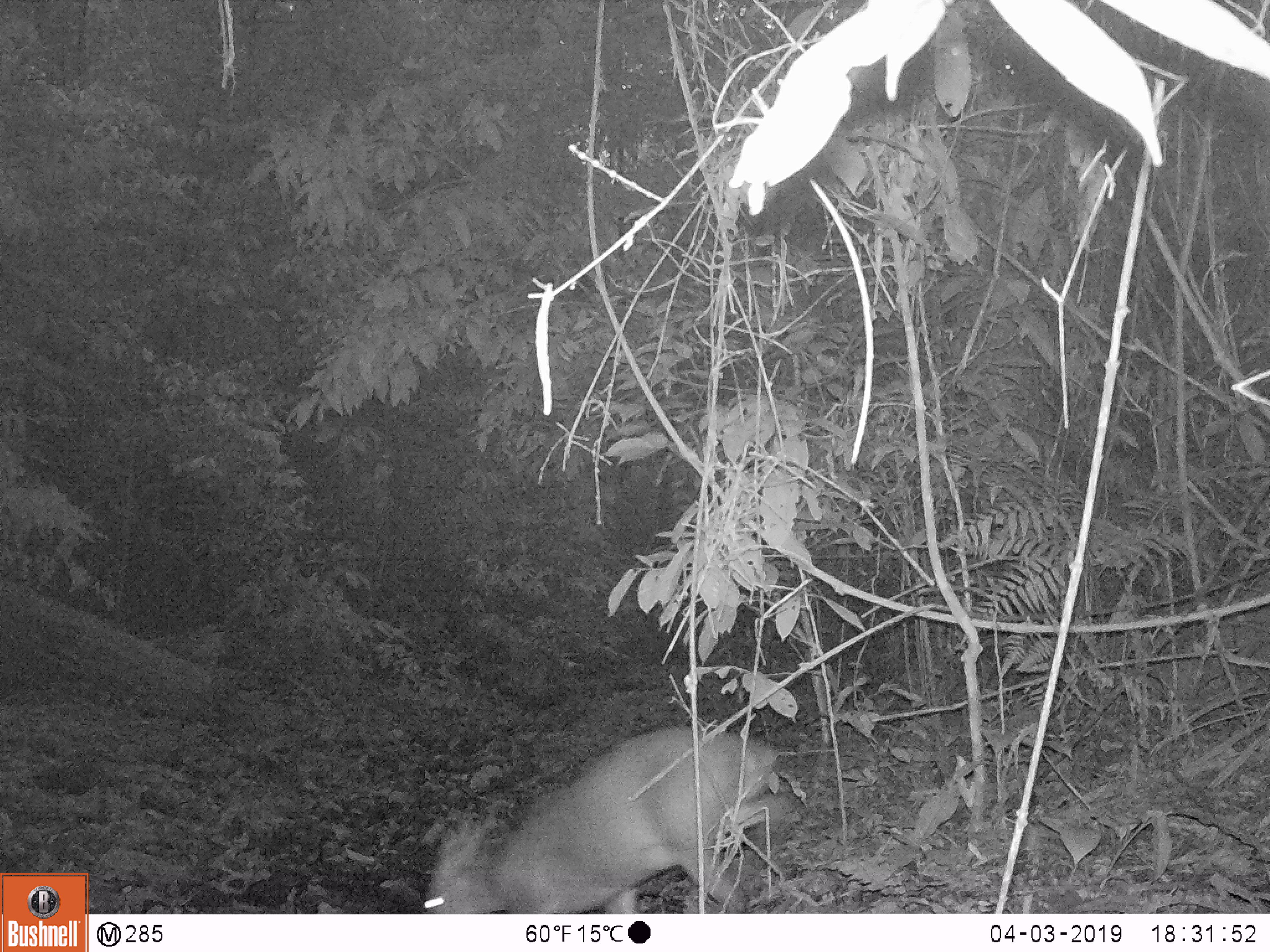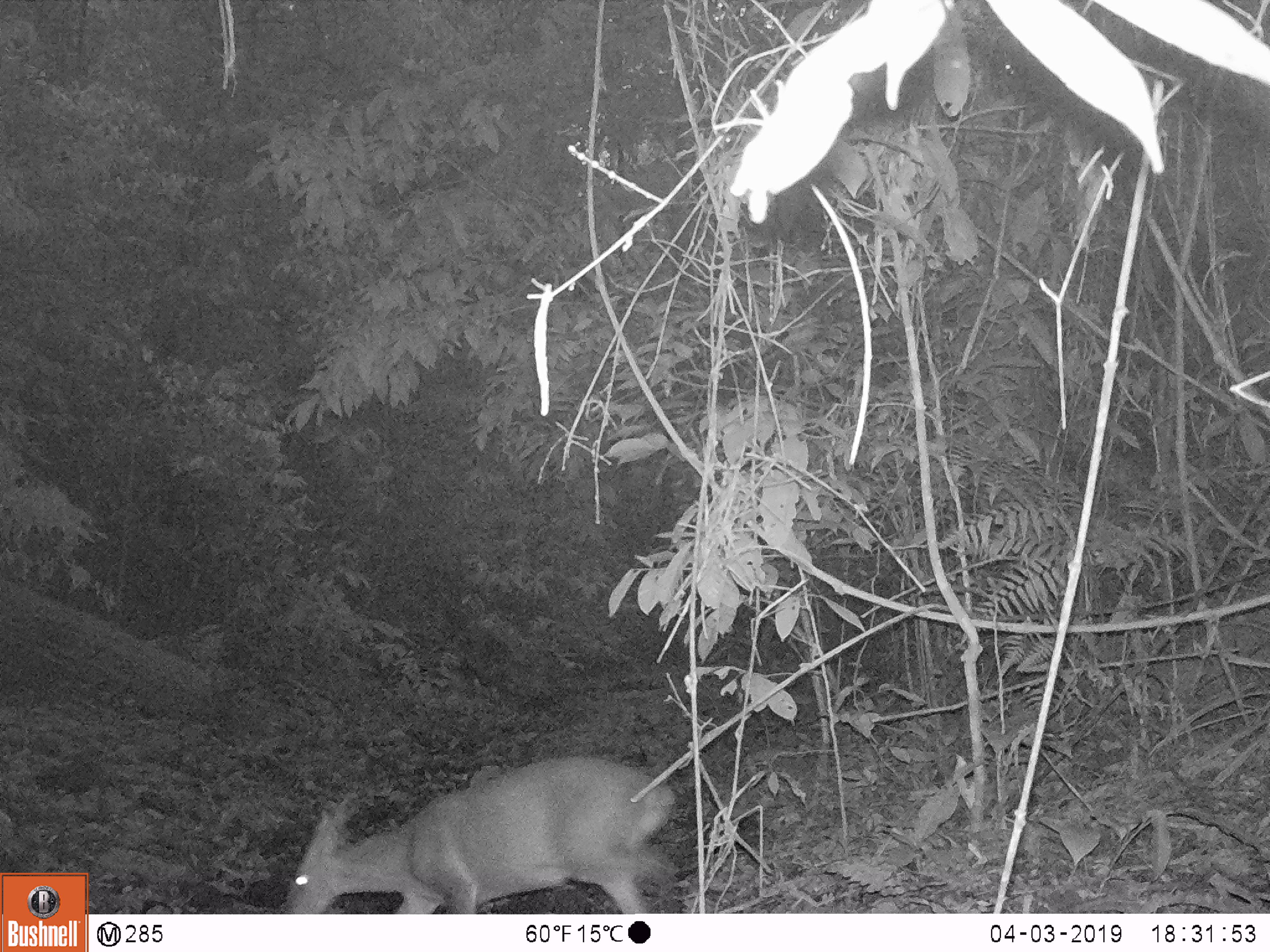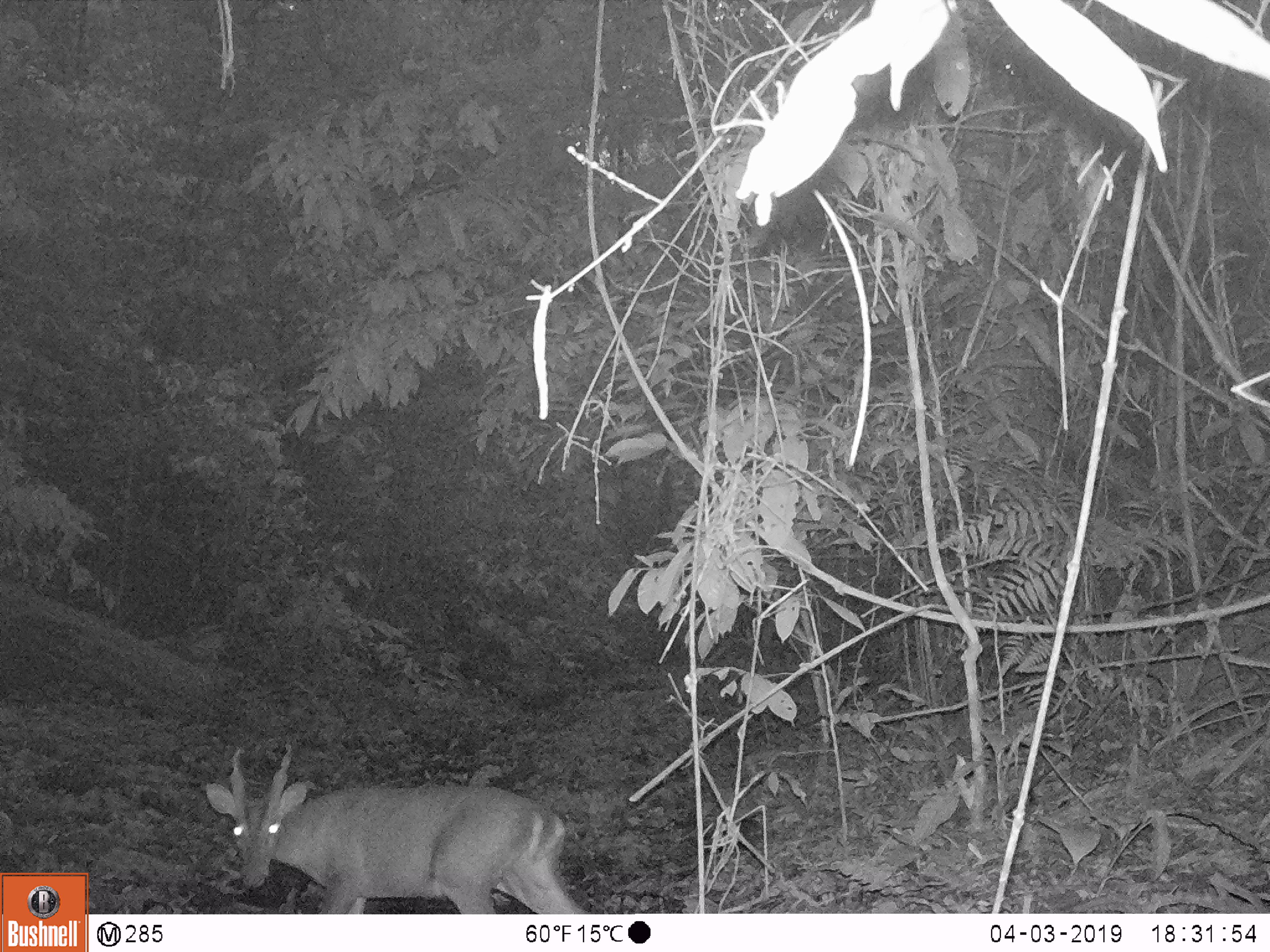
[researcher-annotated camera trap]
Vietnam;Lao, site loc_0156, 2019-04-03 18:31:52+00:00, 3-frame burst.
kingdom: Animalia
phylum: Chordata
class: Mammalia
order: Artiodactyla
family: Cervidae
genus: Muntiacus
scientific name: Muntiacus vuquangensis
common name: large-antlered muntjac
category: large antlered muntjac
Large antlered muntjac (large-antlered muntjac) (Muntiacus vuquangensis). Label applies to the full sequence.